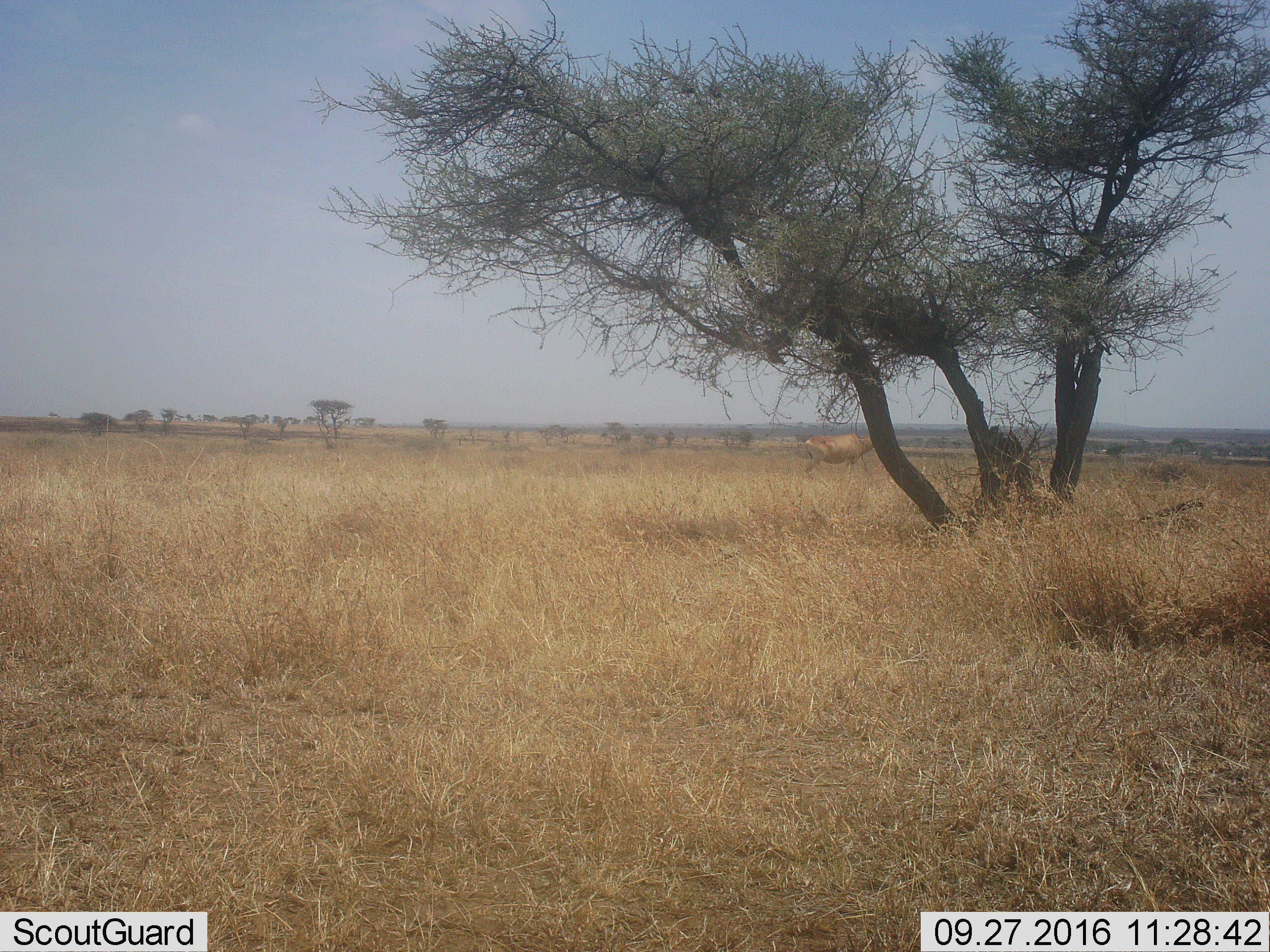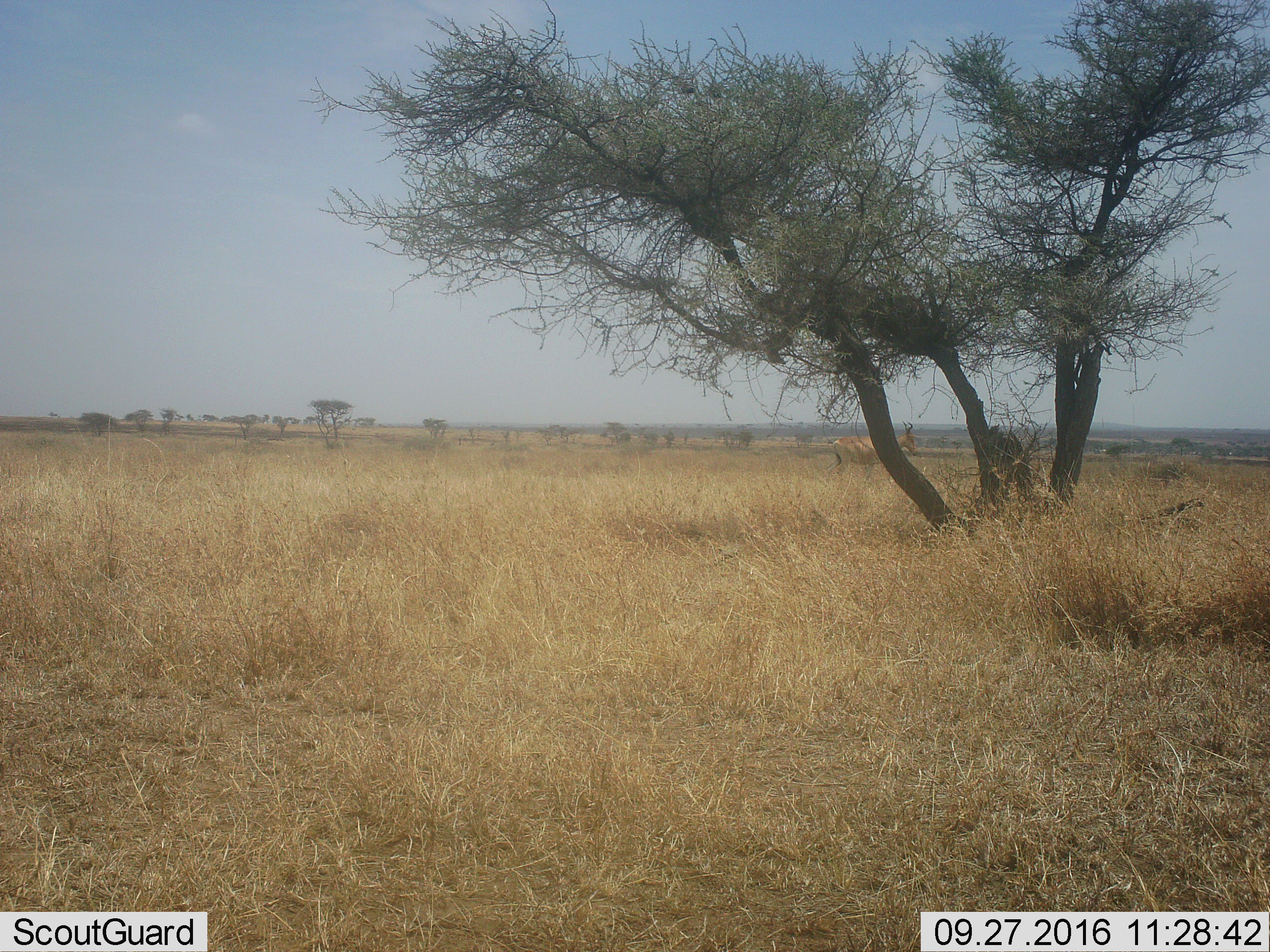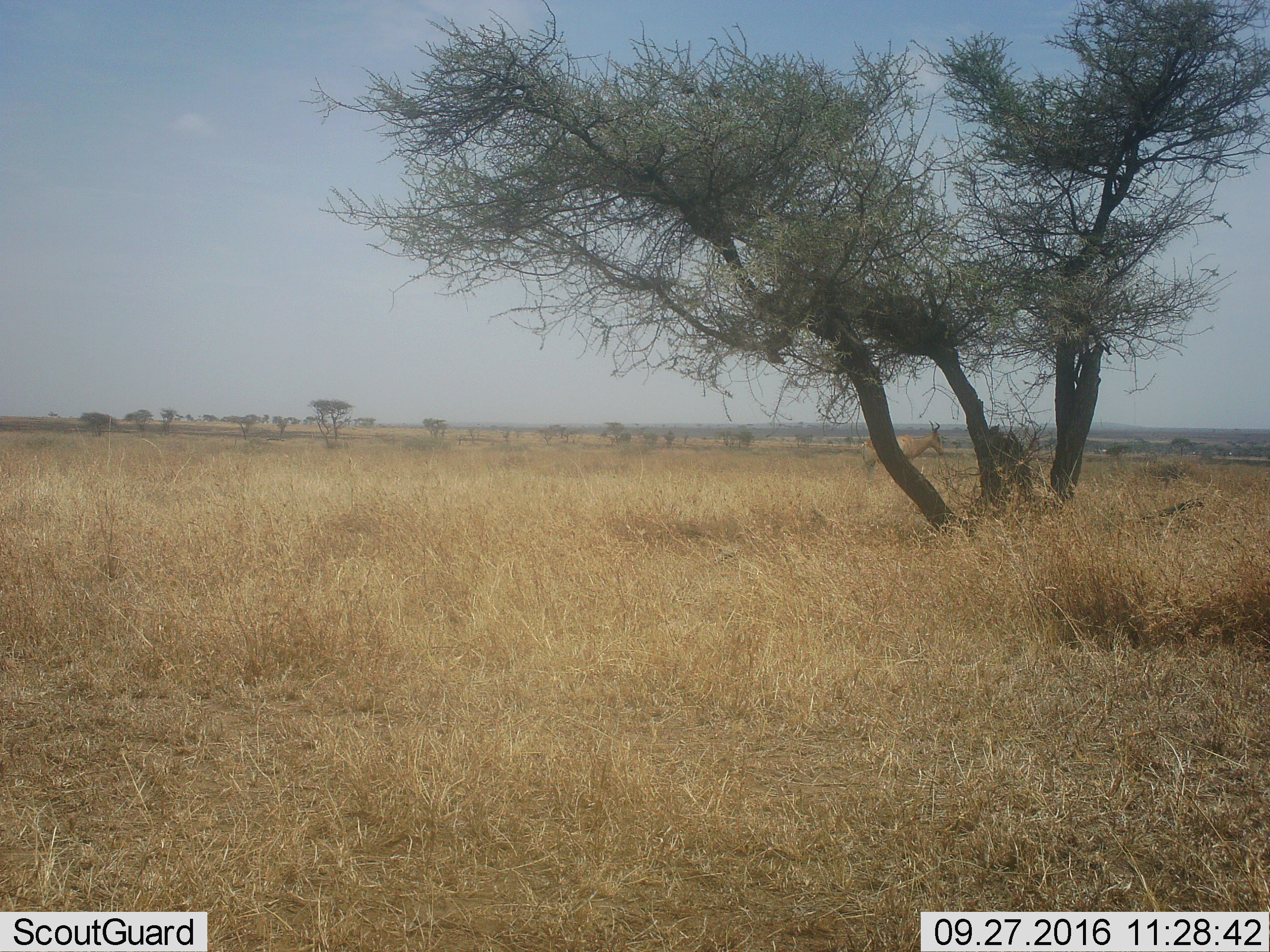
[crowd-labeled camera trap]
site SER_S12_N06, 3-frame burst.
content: unidentified animal